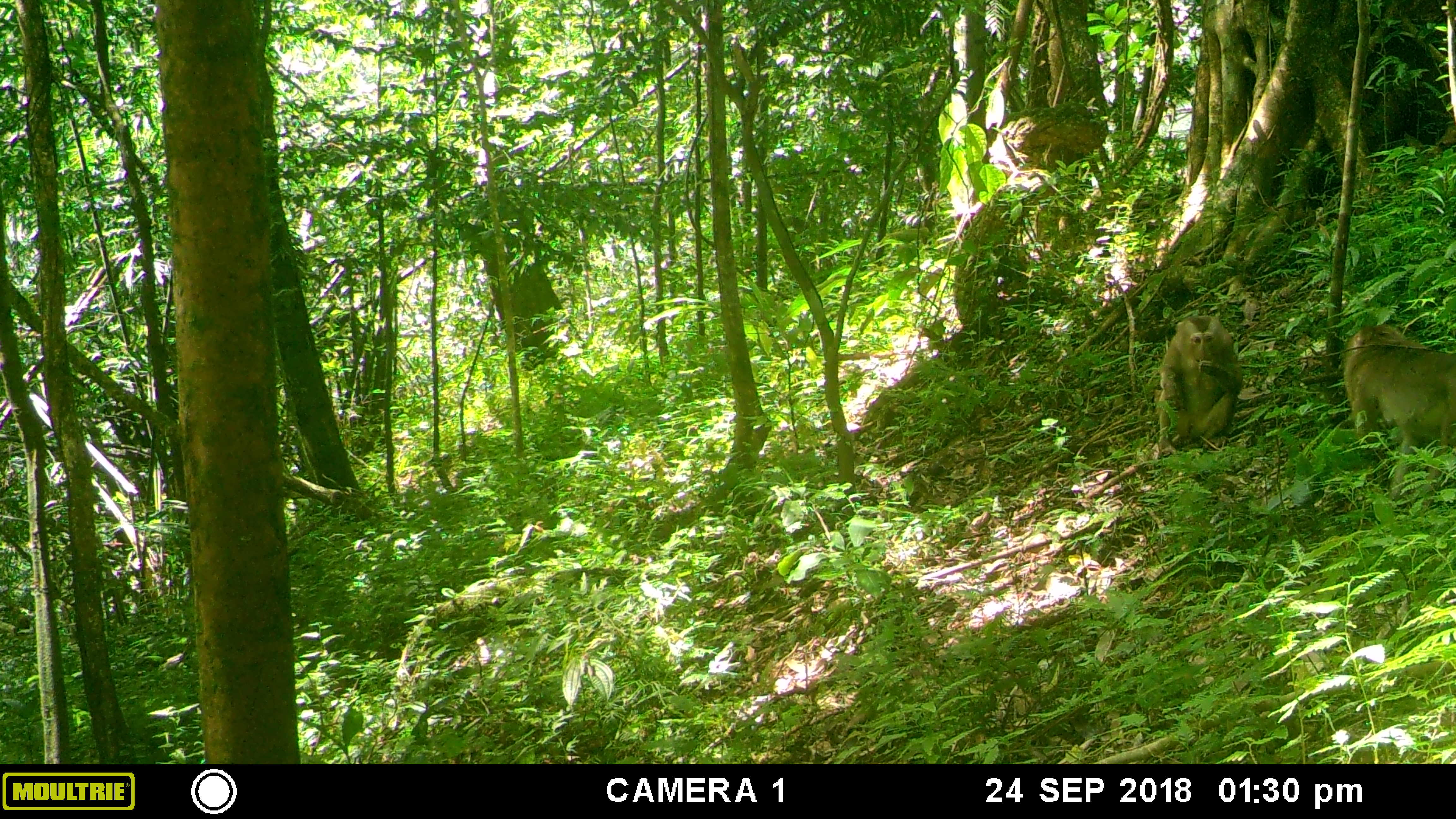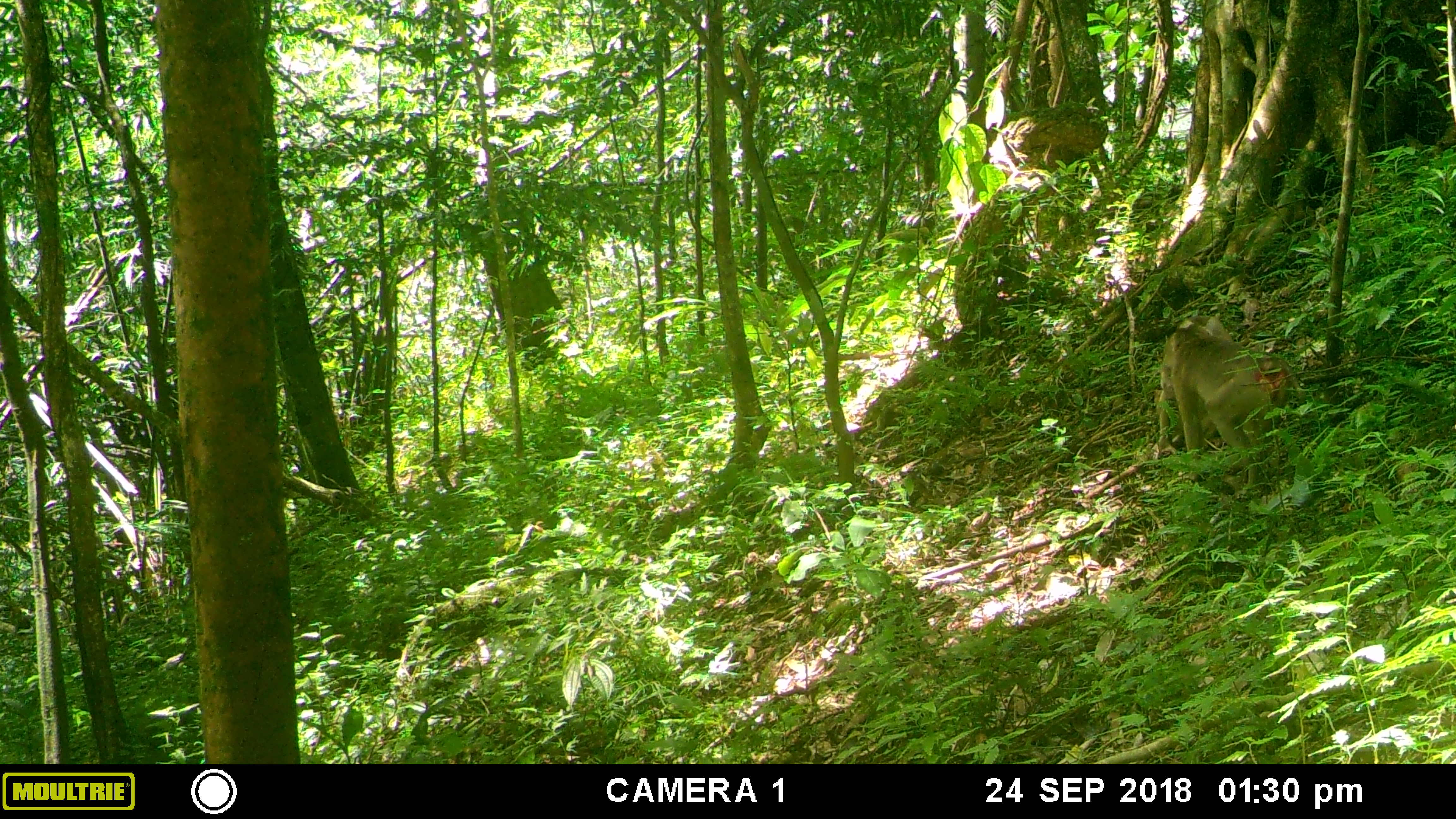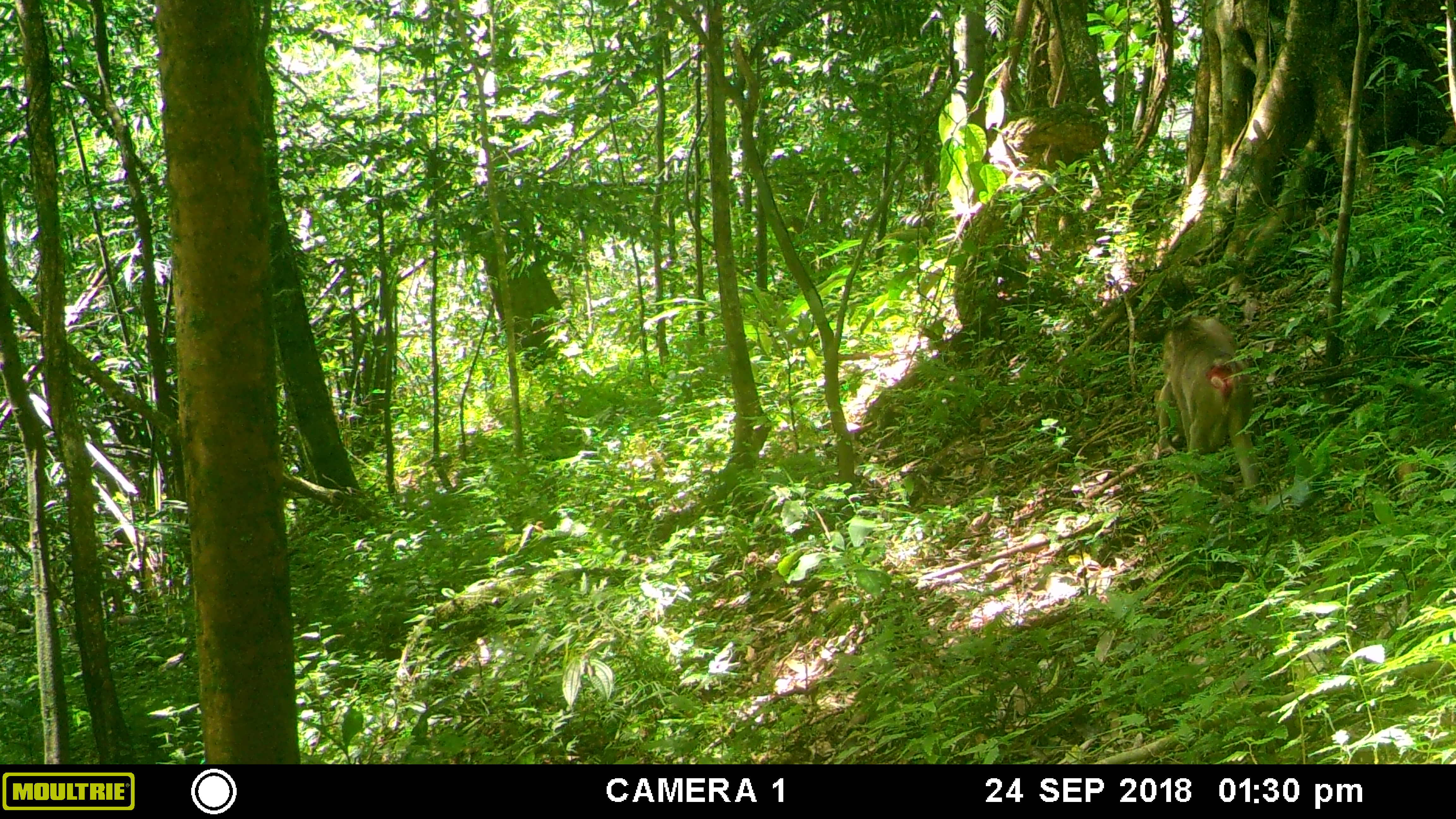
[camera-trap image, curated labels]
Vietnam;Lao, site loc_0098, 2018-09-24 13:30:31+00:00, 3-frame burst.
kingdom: Animalia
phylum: Chordata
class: Mammalia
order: Primates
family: Cercopithecidae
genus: Macaca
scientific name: Macaca nemestrina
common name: pig-tailed macaque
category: pig tailed macaque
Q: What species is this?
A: Pig tailed macaque (pig-tailed macaque) (Macaca nemestrina).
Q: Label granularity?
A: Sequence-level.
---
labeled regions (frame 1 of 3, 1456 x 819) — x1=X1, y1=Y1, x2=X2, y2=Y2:
pig tailed macaque: x1=1344, y1=323, x2=1454, y2=501; x1=1151, y1=314, x2=1243, y2=458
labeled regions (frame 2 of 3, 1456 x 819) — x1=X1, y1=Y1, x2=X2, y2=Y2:
pig tailed macaque: x1=1167, y1=318, x2=1275, y2=494; x1=1151, y1=346, x2=1305, y2=462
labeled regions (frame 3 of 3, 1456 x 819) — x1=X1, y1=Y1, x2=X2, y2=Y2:
pig tailed macaque: x1=1151, y1=321, x2=1305, y2=462; x1=1171, y1=314, x2=1275, y2=492